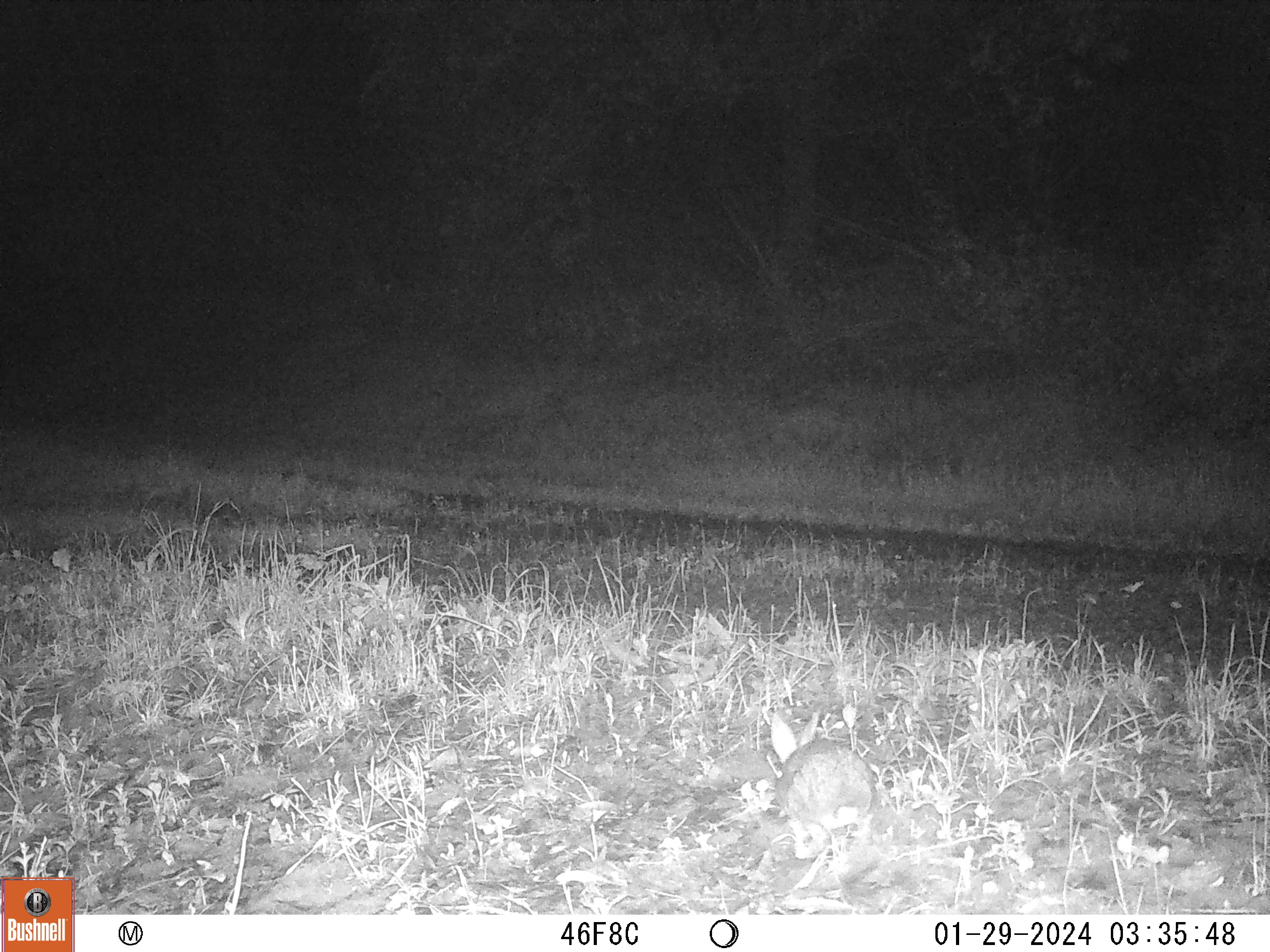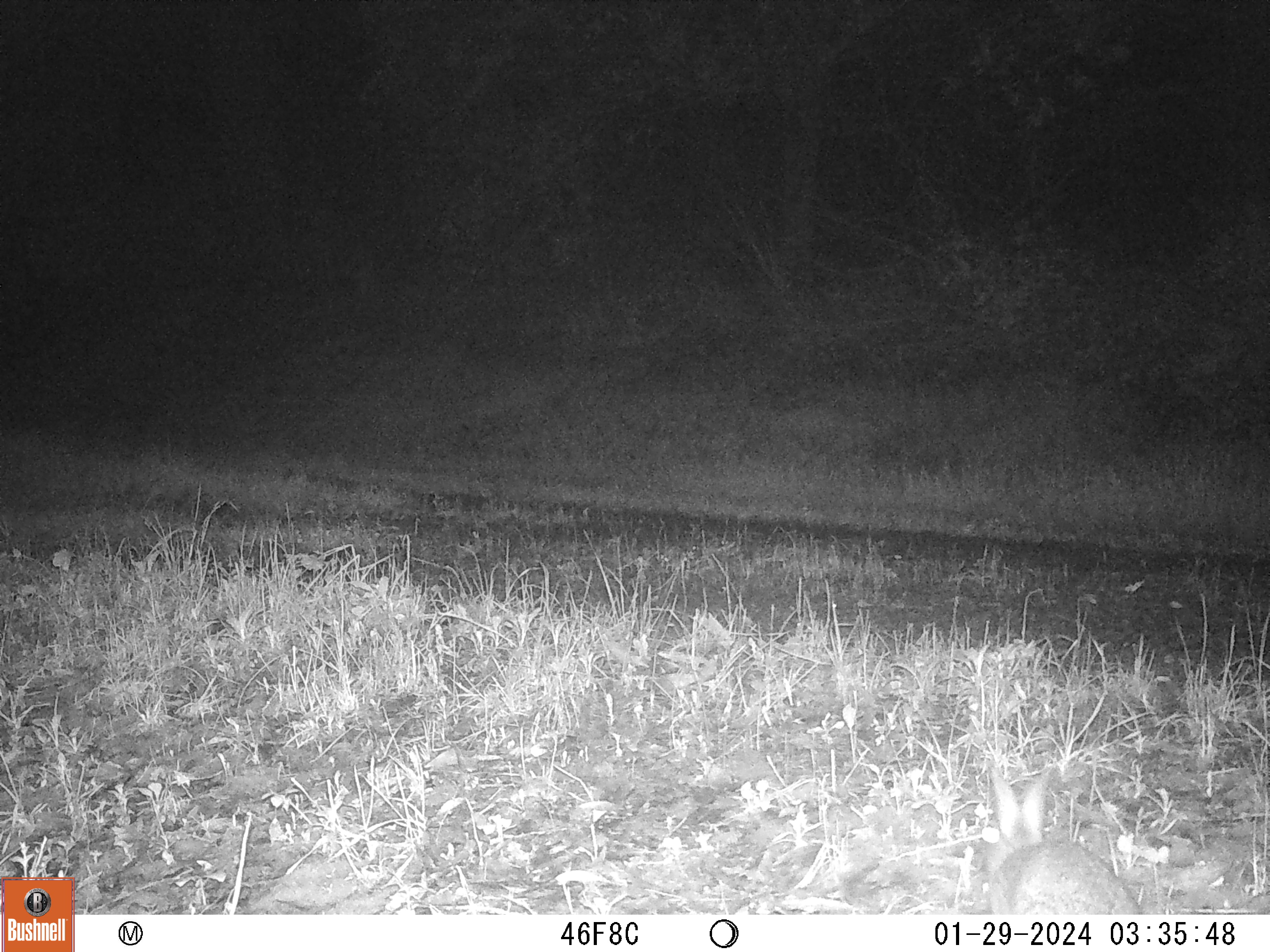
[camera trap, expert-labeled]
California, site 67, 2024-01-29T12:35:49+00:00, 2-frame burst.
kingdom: Animalia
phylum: Chordata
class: Mammalia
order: Lagomorpha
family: Leporidae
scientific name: Leporidae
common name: rabbit